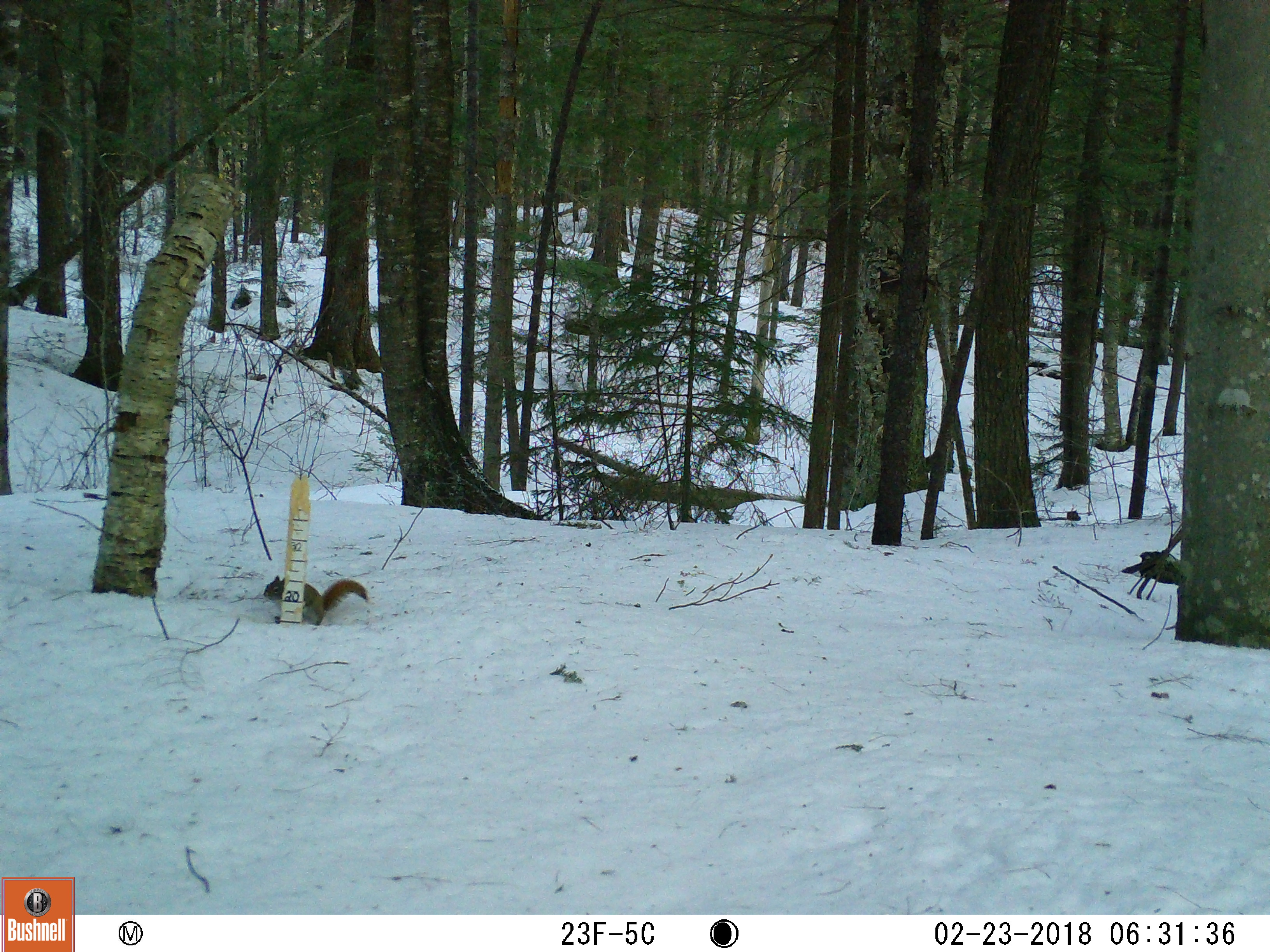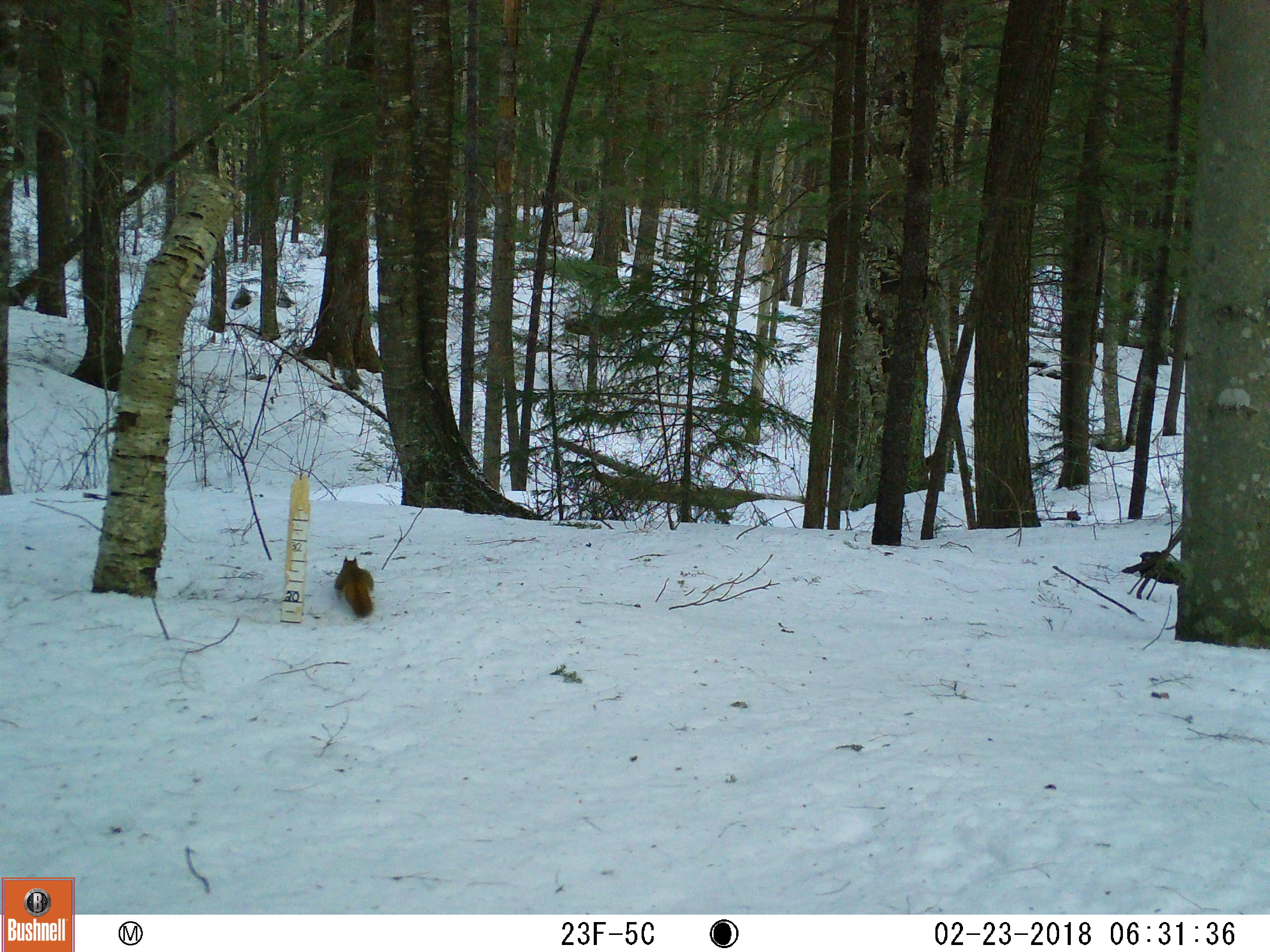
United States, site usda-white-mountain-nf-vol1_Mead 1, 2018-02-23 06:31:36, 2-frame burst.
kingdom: Animalia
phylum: Chordata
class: Mammalia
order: Rodentia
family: Sciuridae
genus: Tamiasciurus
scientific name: Tamiasciurus hudsonicus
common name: red squirrel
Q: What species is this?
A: Red squirrel (Tamiasciurus hudsonicus).